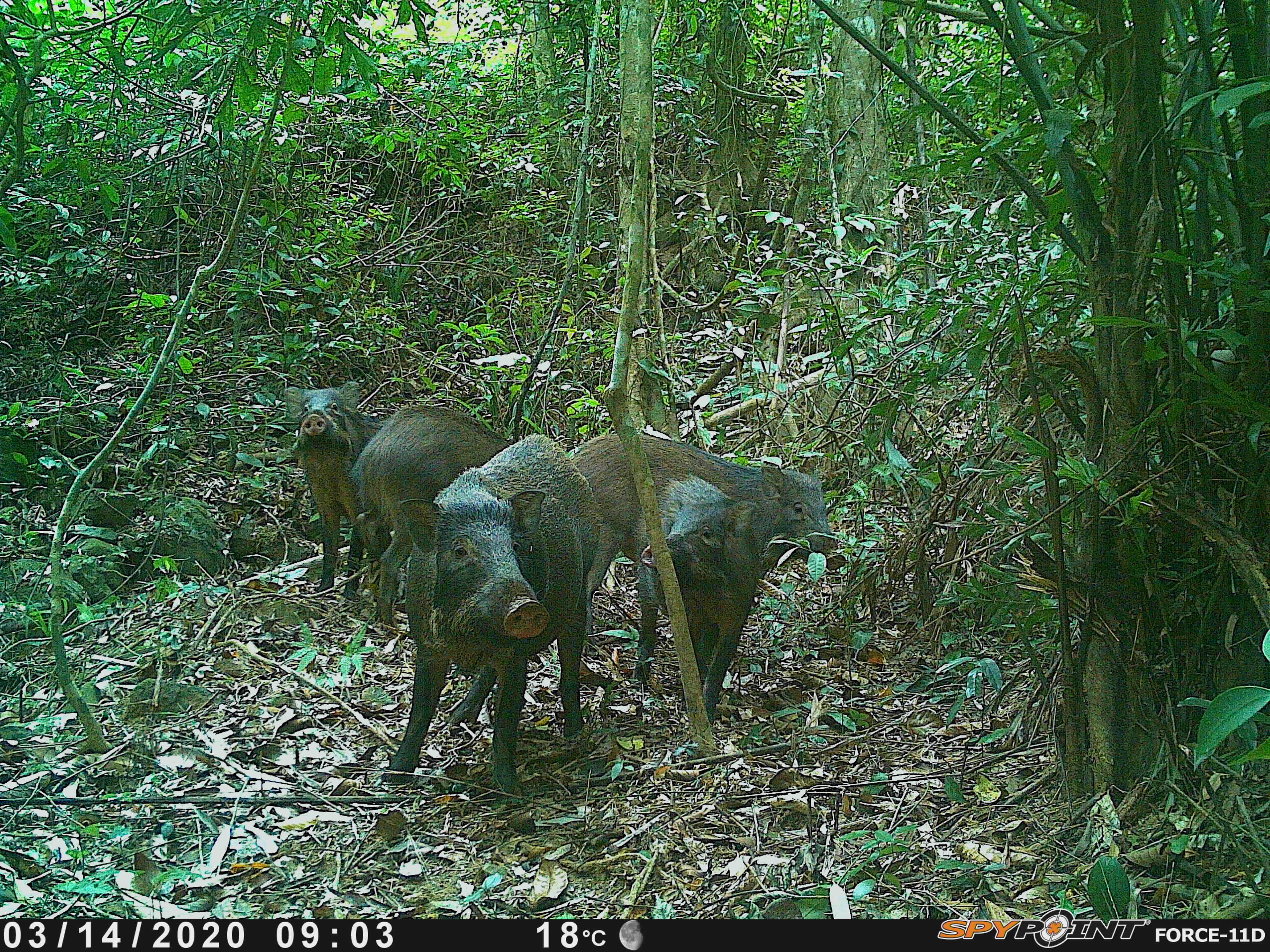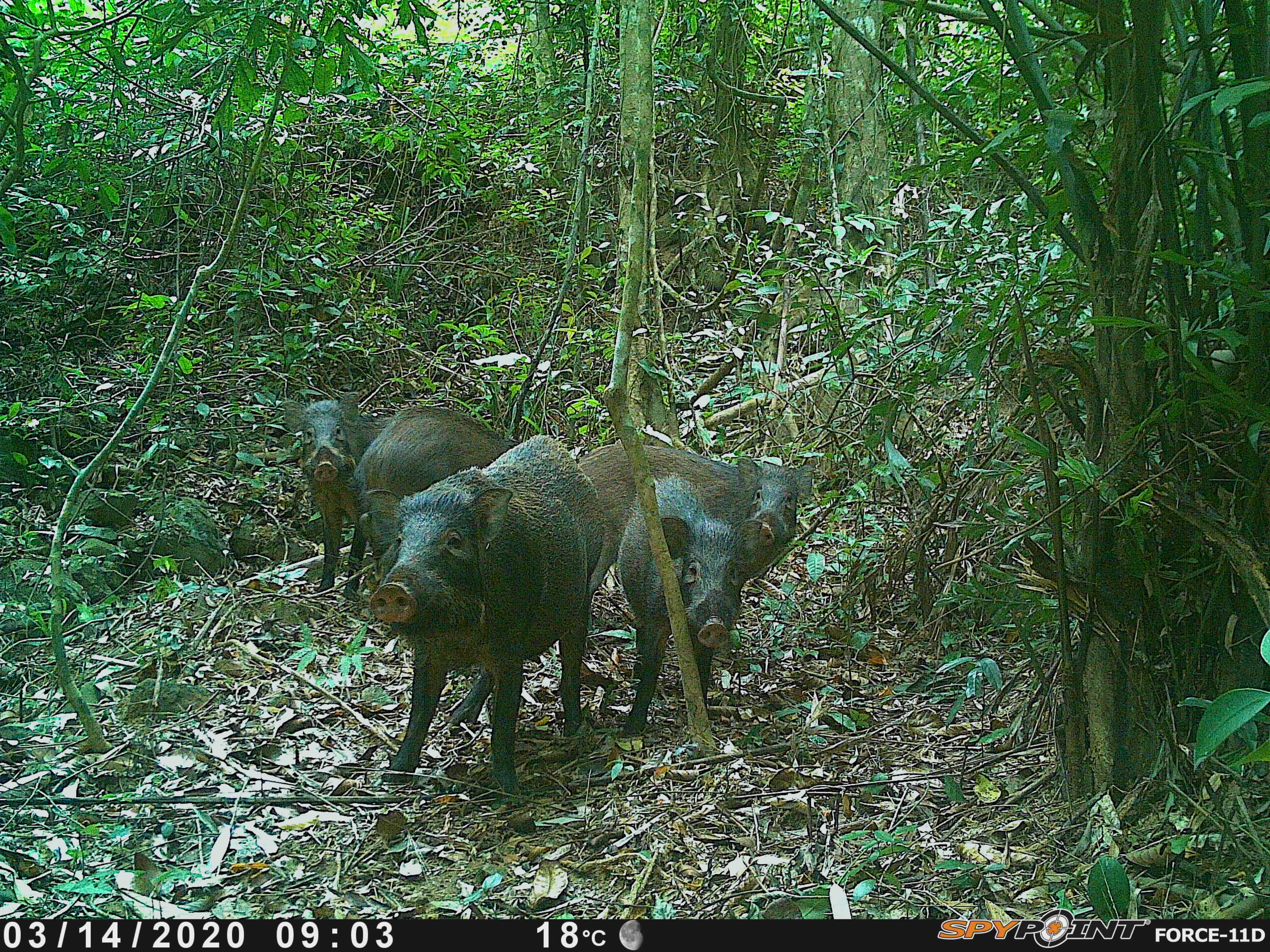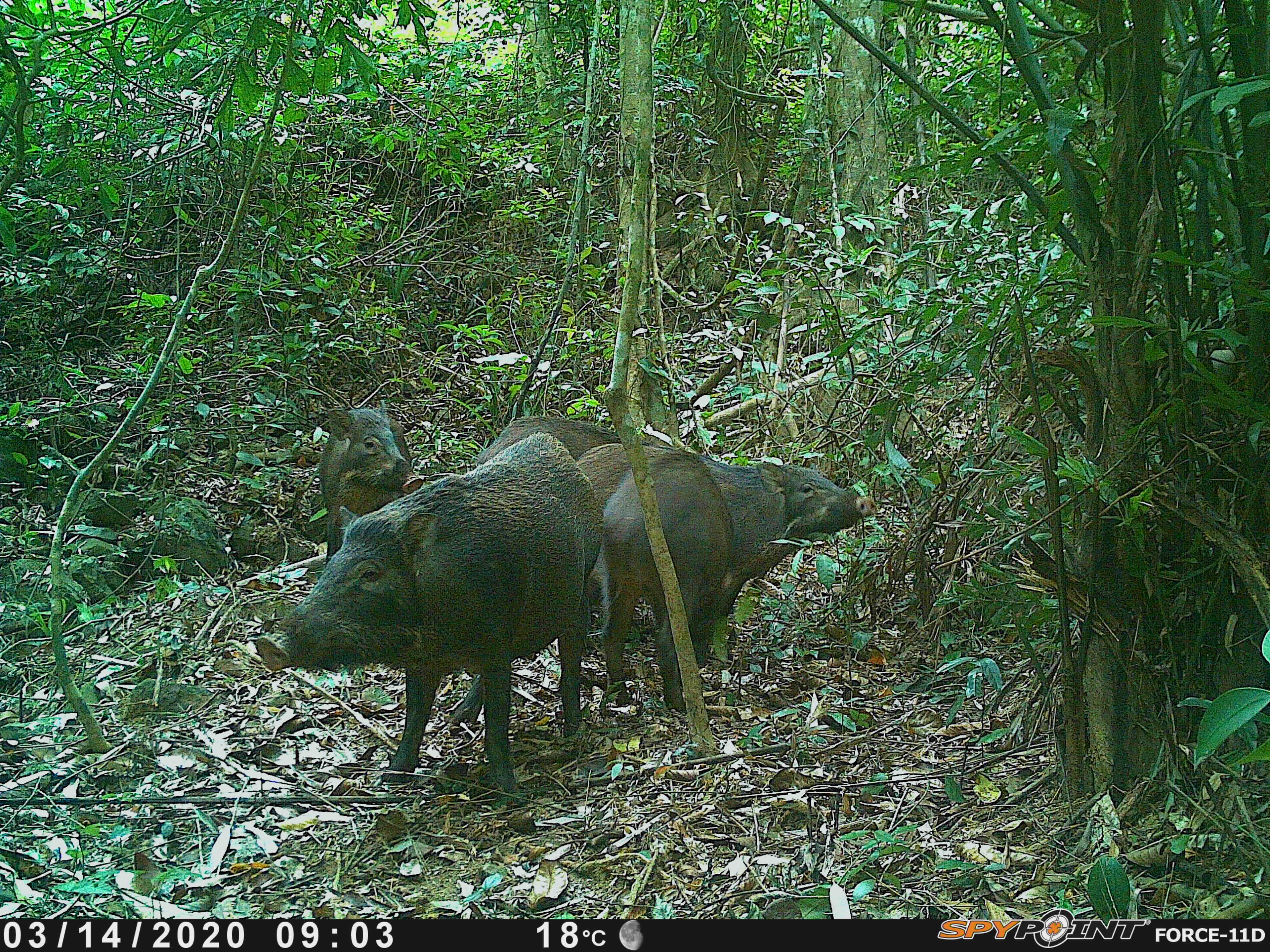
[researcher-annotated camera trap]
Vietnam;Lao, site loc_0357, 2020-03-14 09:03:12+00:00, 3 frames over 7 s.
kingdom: Animalia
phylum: Chordata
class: Mammalia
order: Artiodactyla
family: Suidae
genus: Sus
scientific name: Sus scrofa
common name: eurasian wild pig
Eurasian wild pig (Sus scrofa). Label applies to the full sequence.